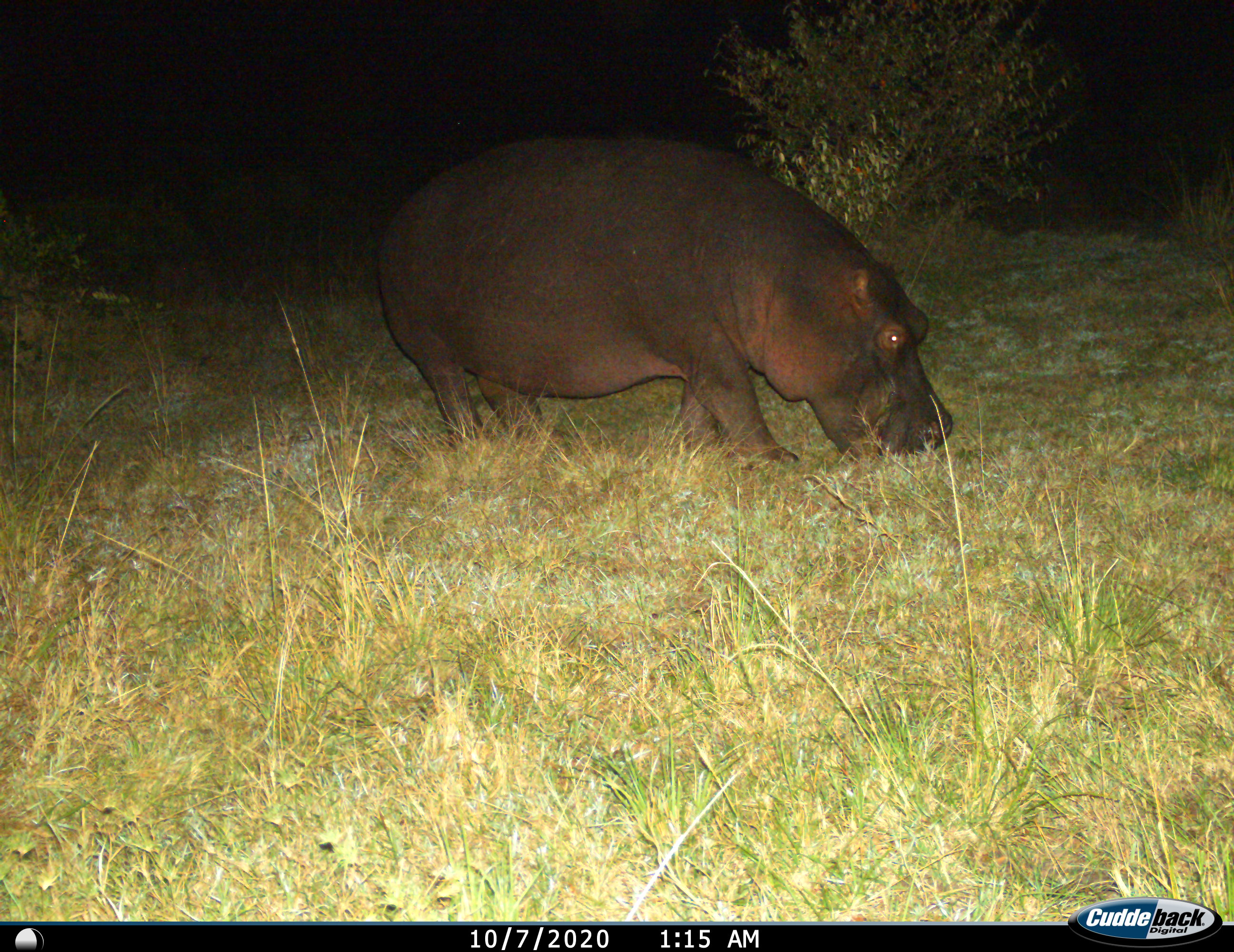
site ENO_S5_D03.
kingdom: Animalia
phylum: Chordata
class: Mammalia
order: Artiodactyla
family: Hippopotamidae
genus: Hippopotamus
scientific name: Hippopotamus amphibius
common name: hippopotamus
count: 1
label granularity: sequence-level